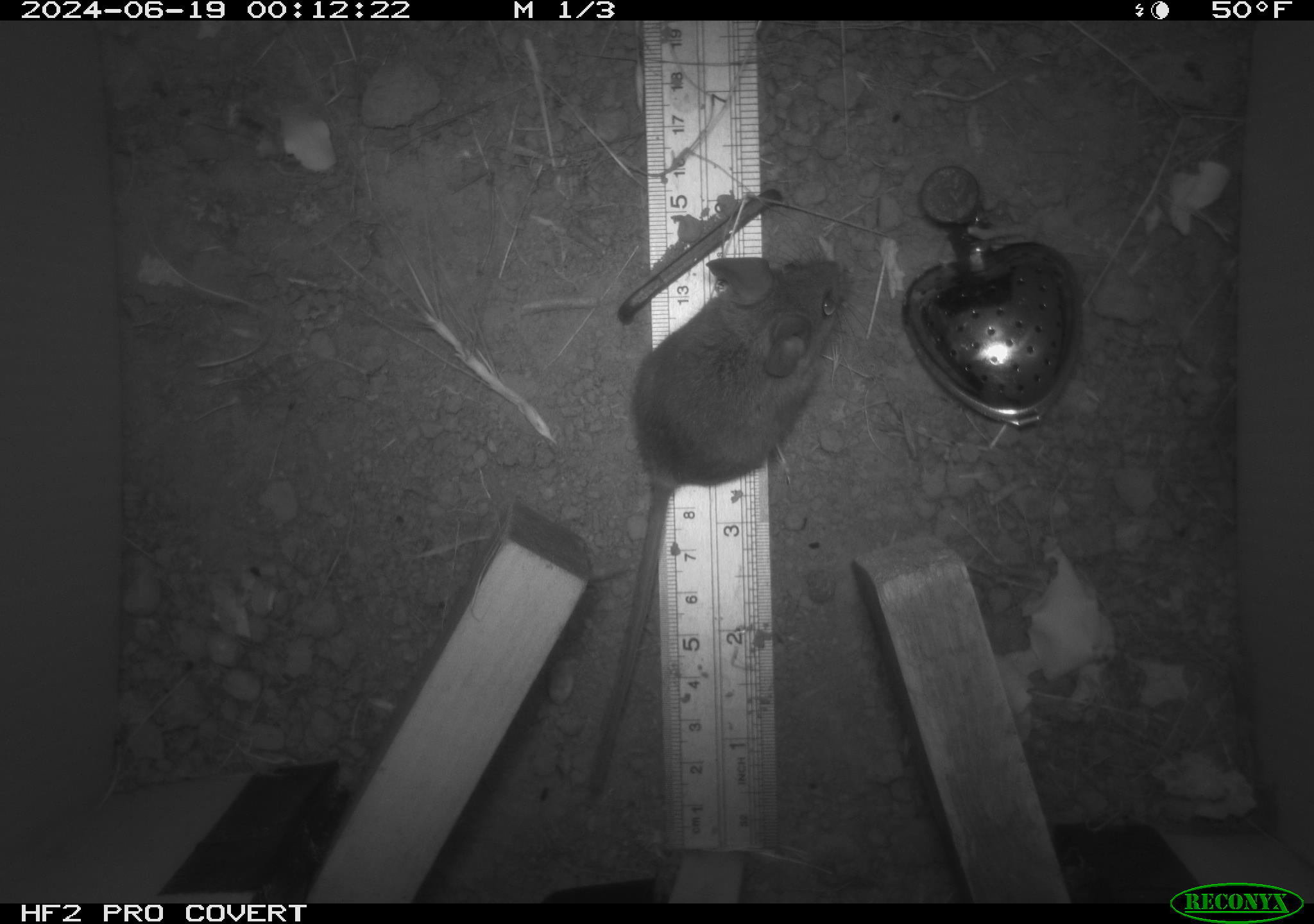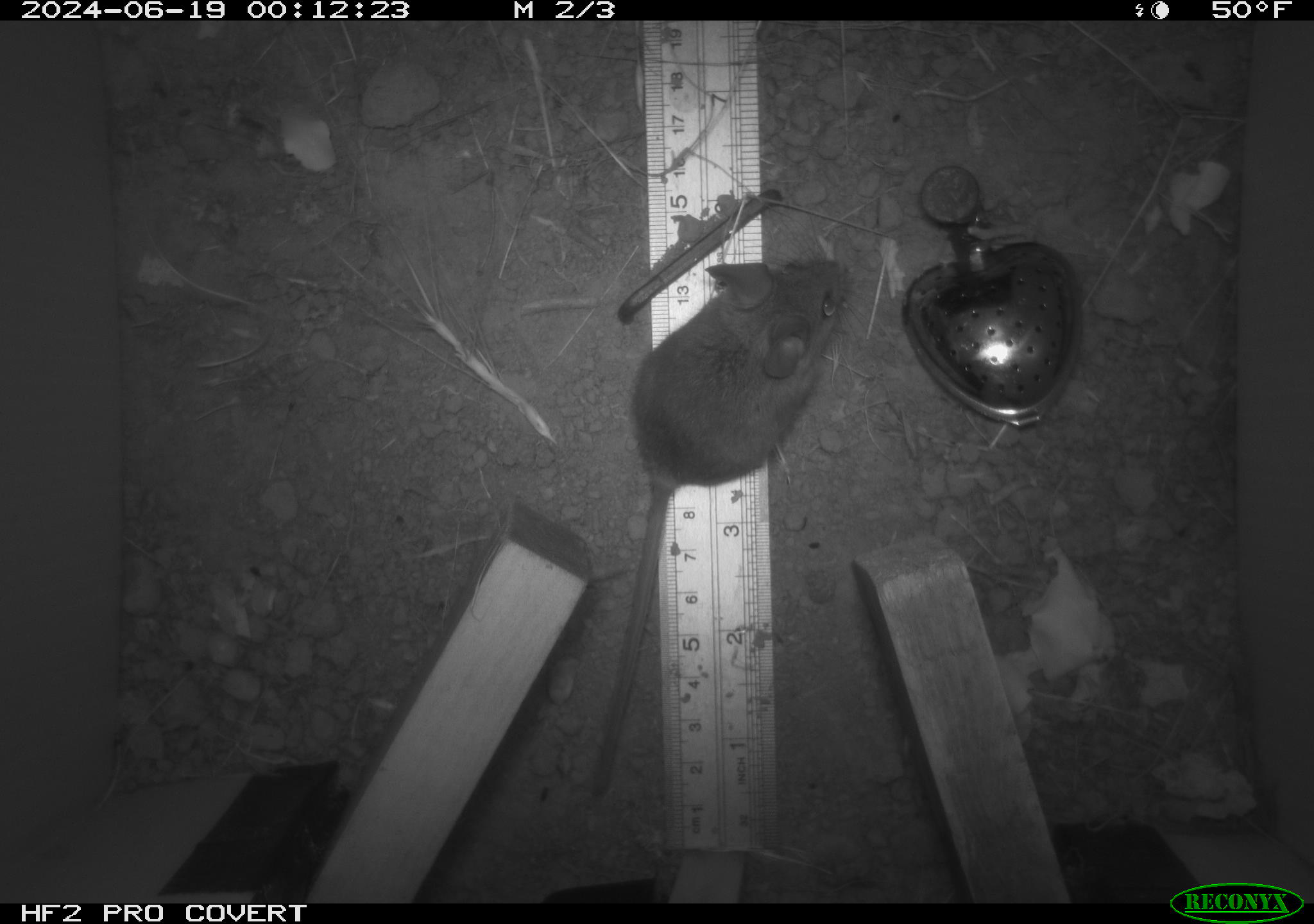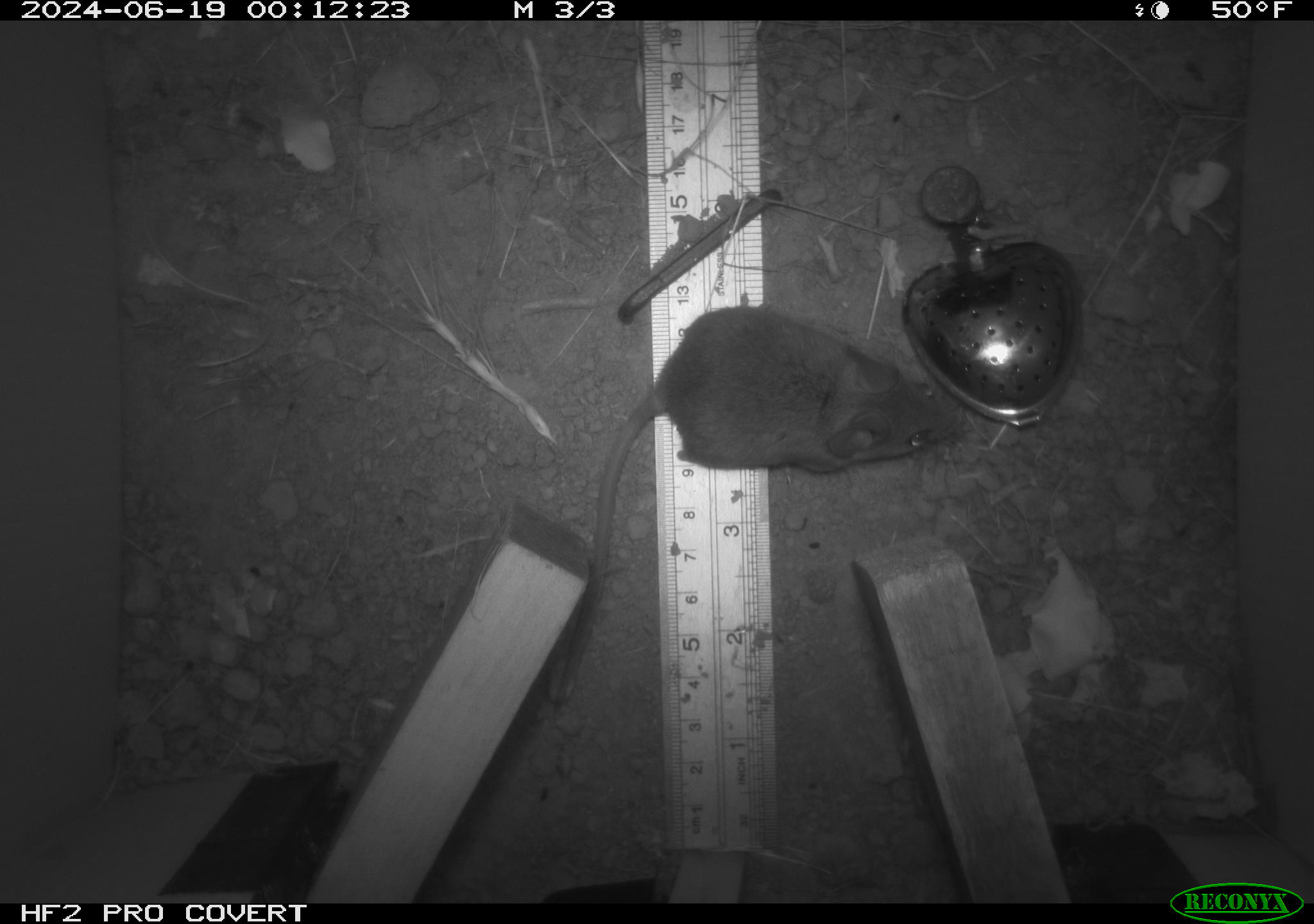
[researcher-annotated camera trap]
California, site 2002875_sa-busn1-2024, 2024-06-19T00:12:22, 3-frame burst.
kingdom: Animalia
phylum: Chordata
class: Mammalia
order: Rodentia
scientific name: Rodentia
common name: rodent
Rodent (Rodentia).